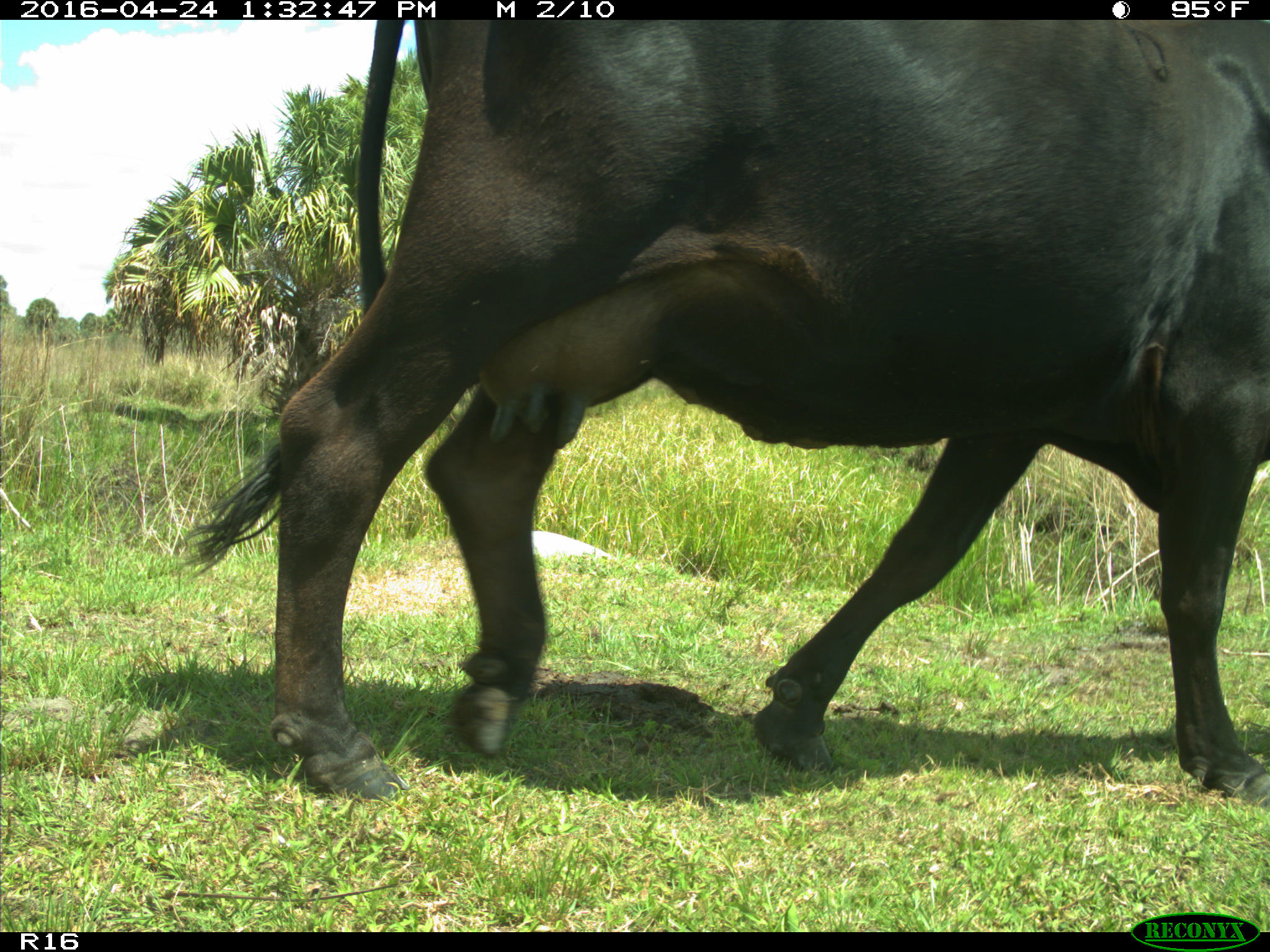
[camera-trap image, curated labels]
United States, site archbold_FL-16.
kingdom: Animalia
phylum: Chordata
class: Mammalia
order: Artiodactyla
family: Bovidae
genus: Bos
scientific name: Bos taurus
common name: domestic cow